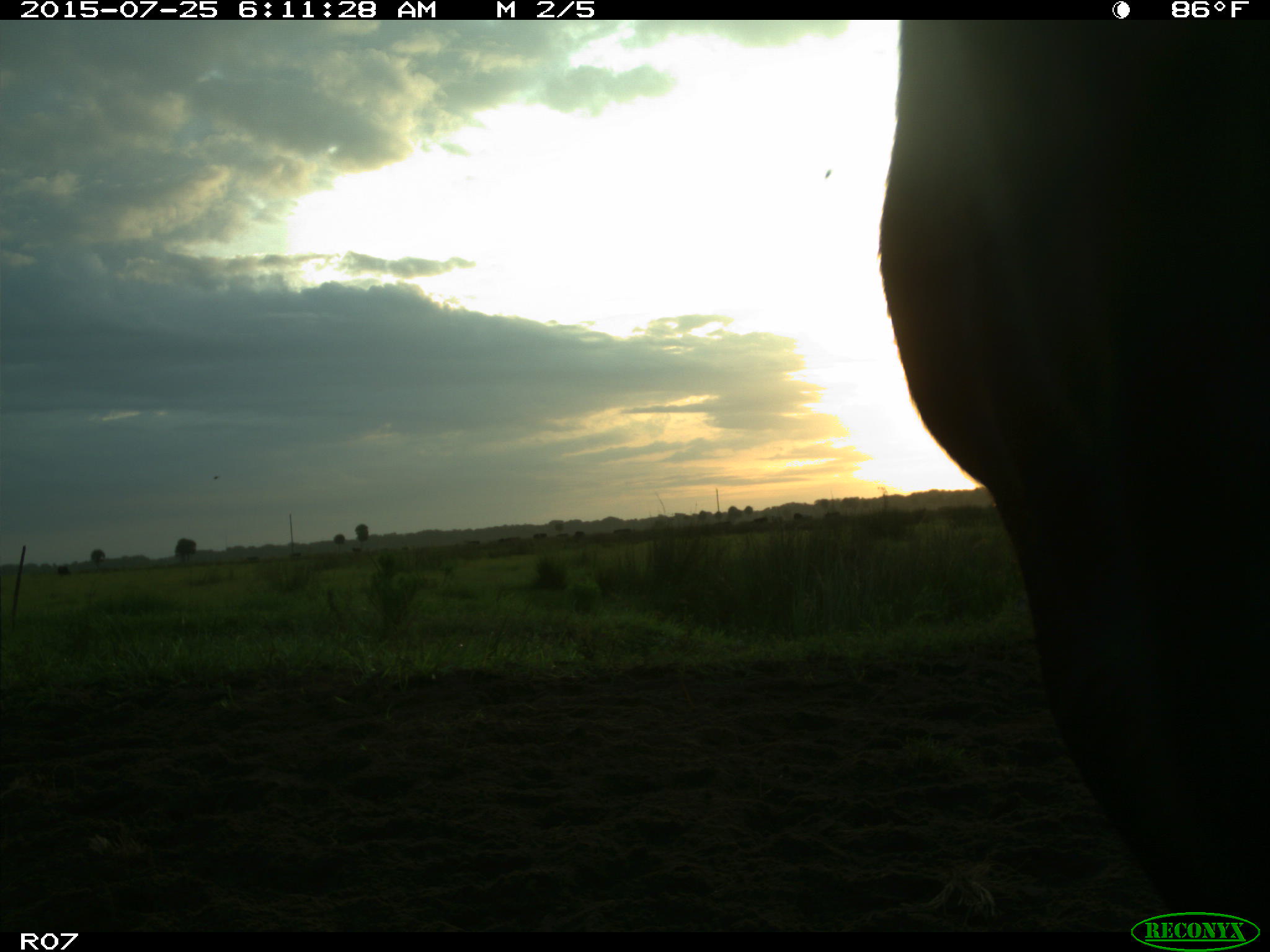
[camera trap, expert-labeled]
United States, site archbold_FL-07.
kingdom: Animalia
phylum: Chordata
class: Mammalia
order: Artiodactyla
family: Bovidae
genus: Bos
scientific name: Bos taurus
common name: domestic cow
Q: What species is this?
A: Bos taurus (domestic cow).